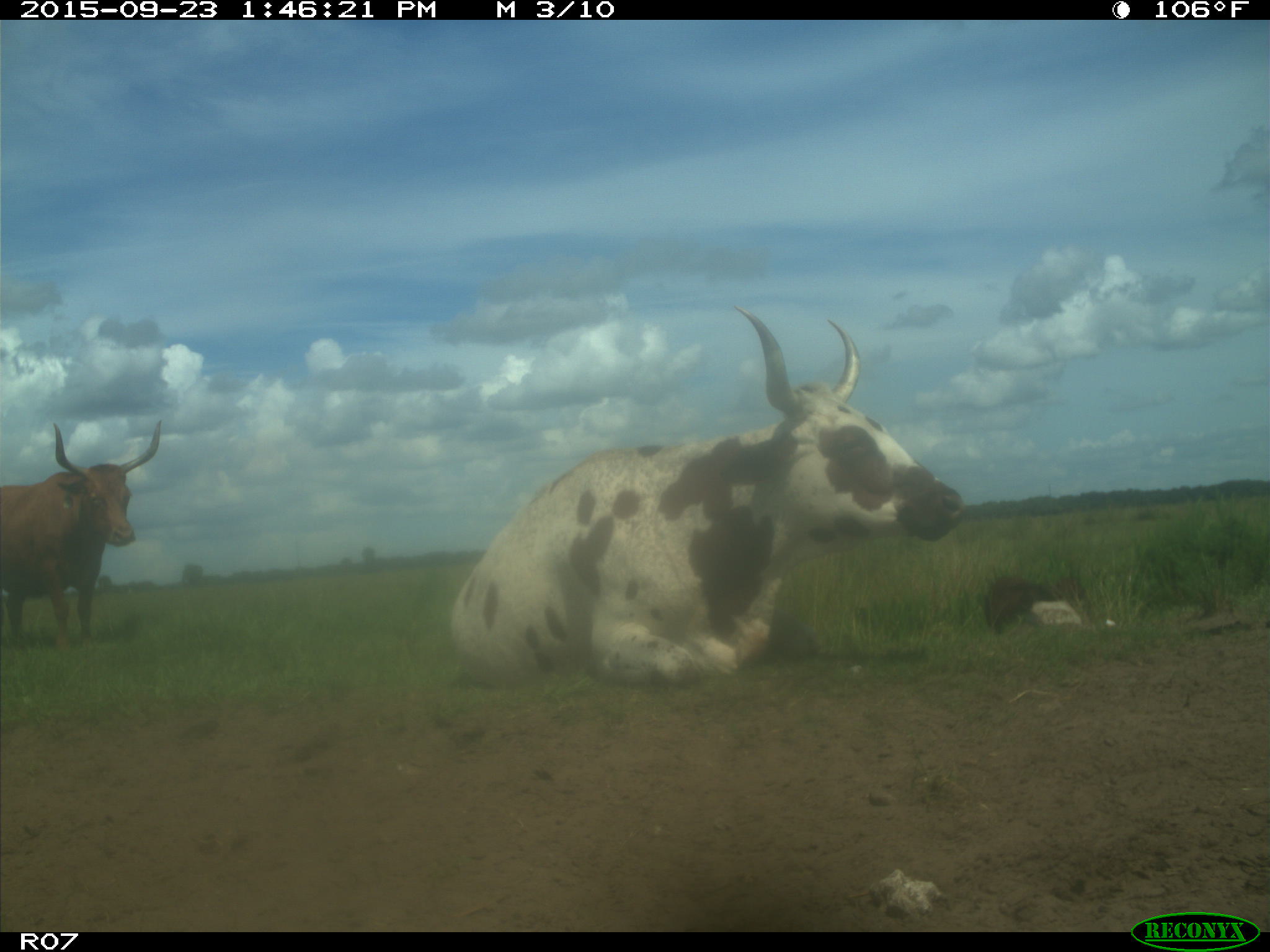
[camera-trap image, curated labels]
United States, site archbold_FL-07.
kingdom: Animalia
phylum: Chordata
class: Mammalia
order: Artiodactyla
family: Bovidae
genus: Bos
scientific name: Bos taurus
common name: domestic cow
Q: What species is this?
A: Bos taurus (domestic cow).